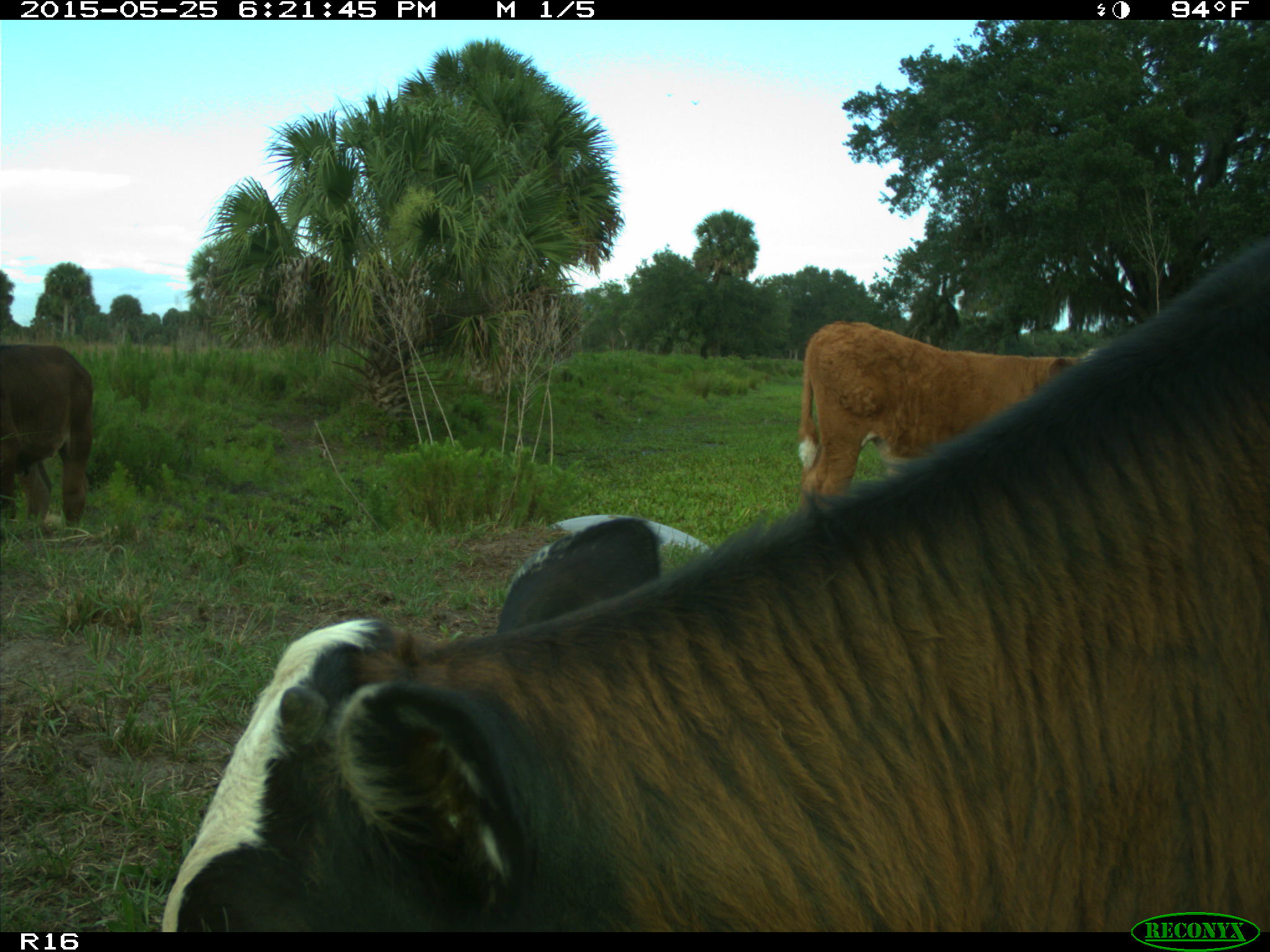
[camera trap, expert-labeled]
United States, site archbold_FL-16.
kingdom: Animalia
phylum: Chordata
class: Mammalia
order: Artiodactyla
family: Bovidae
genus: Bos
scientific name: Bos taurus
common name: domestic cow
Bos taurus (domestic cow).